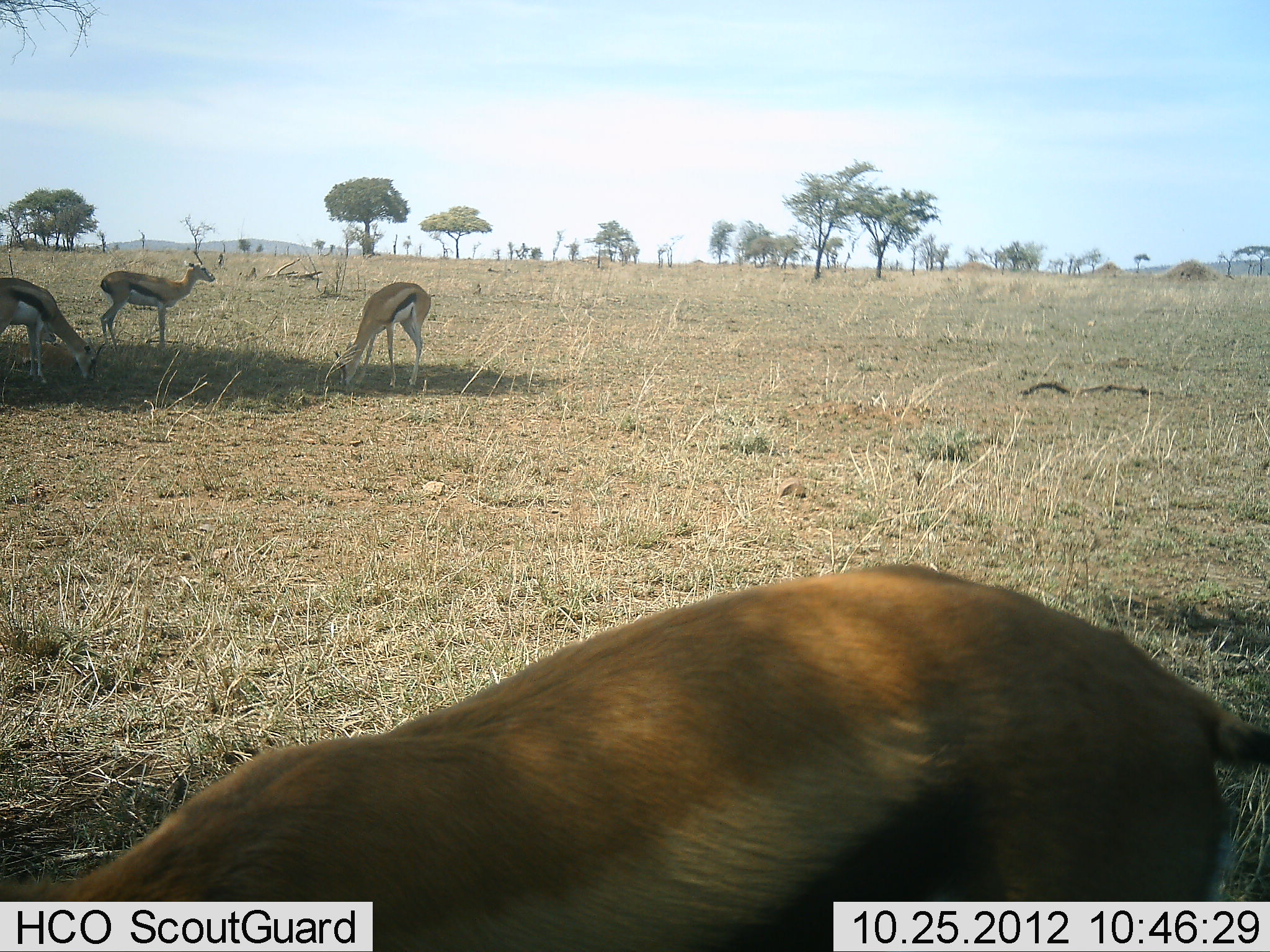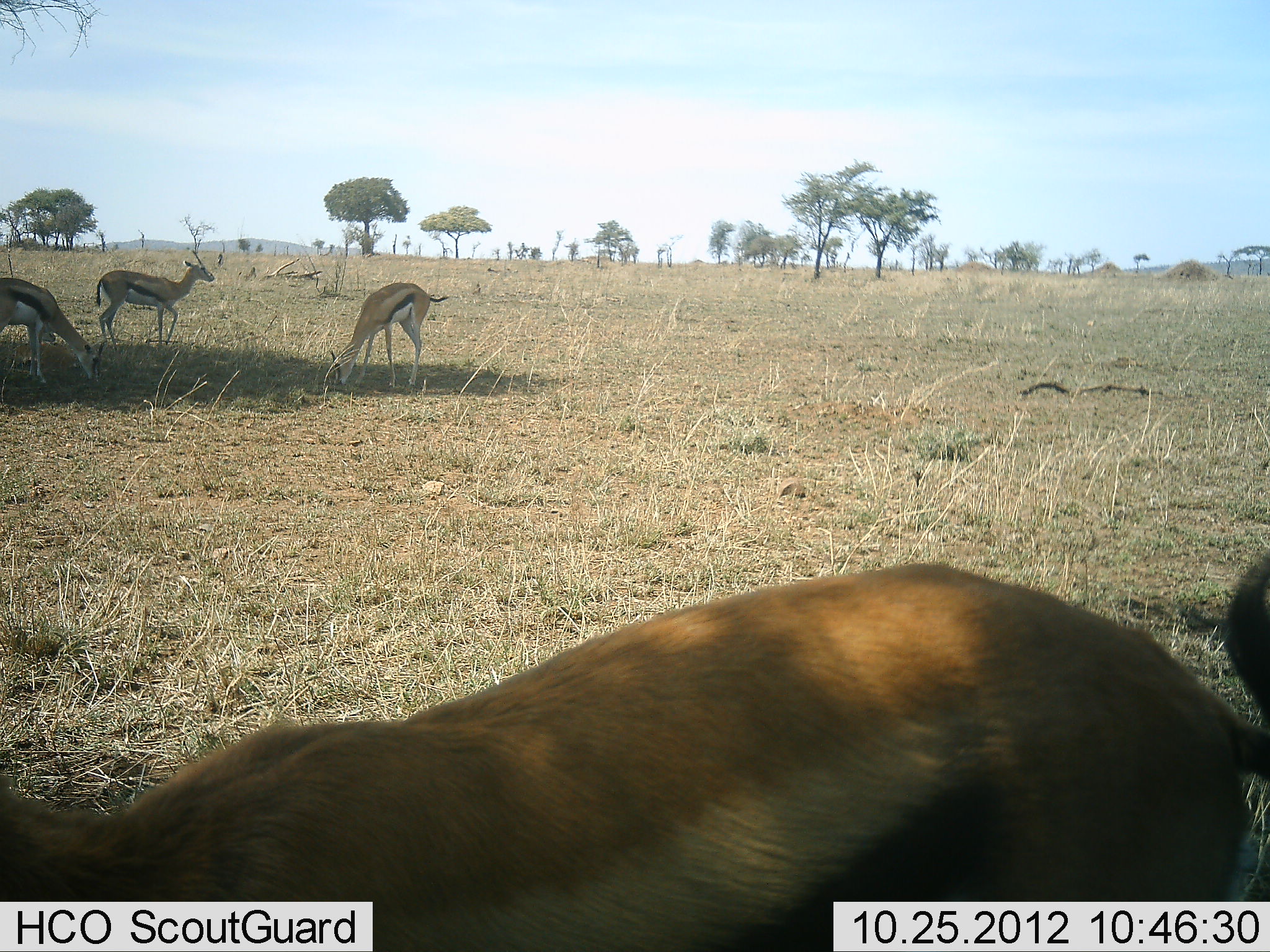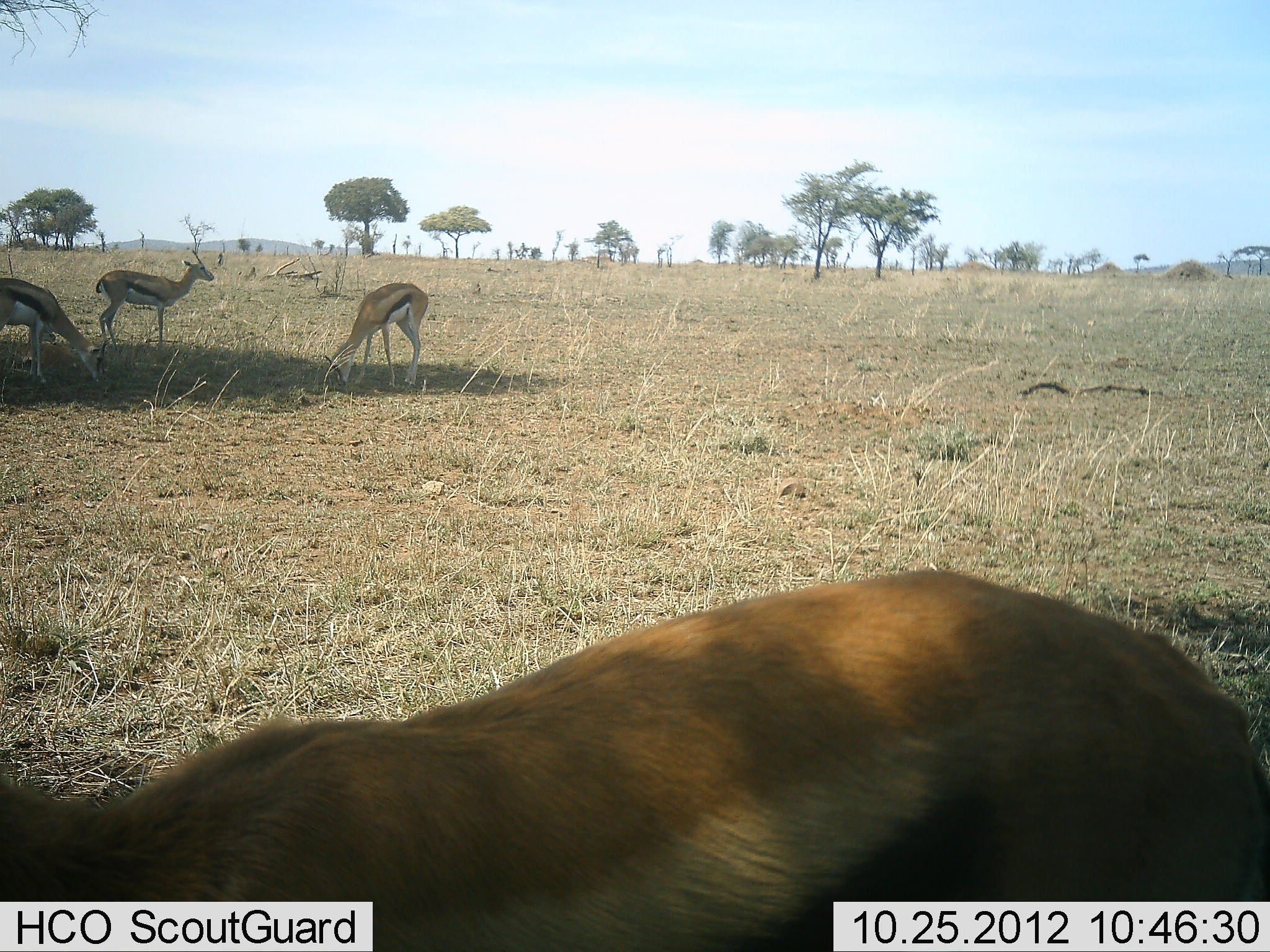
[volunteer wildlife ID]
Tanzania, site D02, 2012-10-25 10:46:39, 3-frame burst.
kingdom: Animalia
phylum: Chordata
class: Mammalia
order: Artiodactyla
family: Bovidae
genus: Eudorcas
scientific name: Eudorcas thomsonii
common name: thomson's gazelle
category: gazellethomsons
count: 5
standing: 70%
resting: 0%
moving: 20%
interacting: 0%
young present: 0%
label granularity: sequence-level